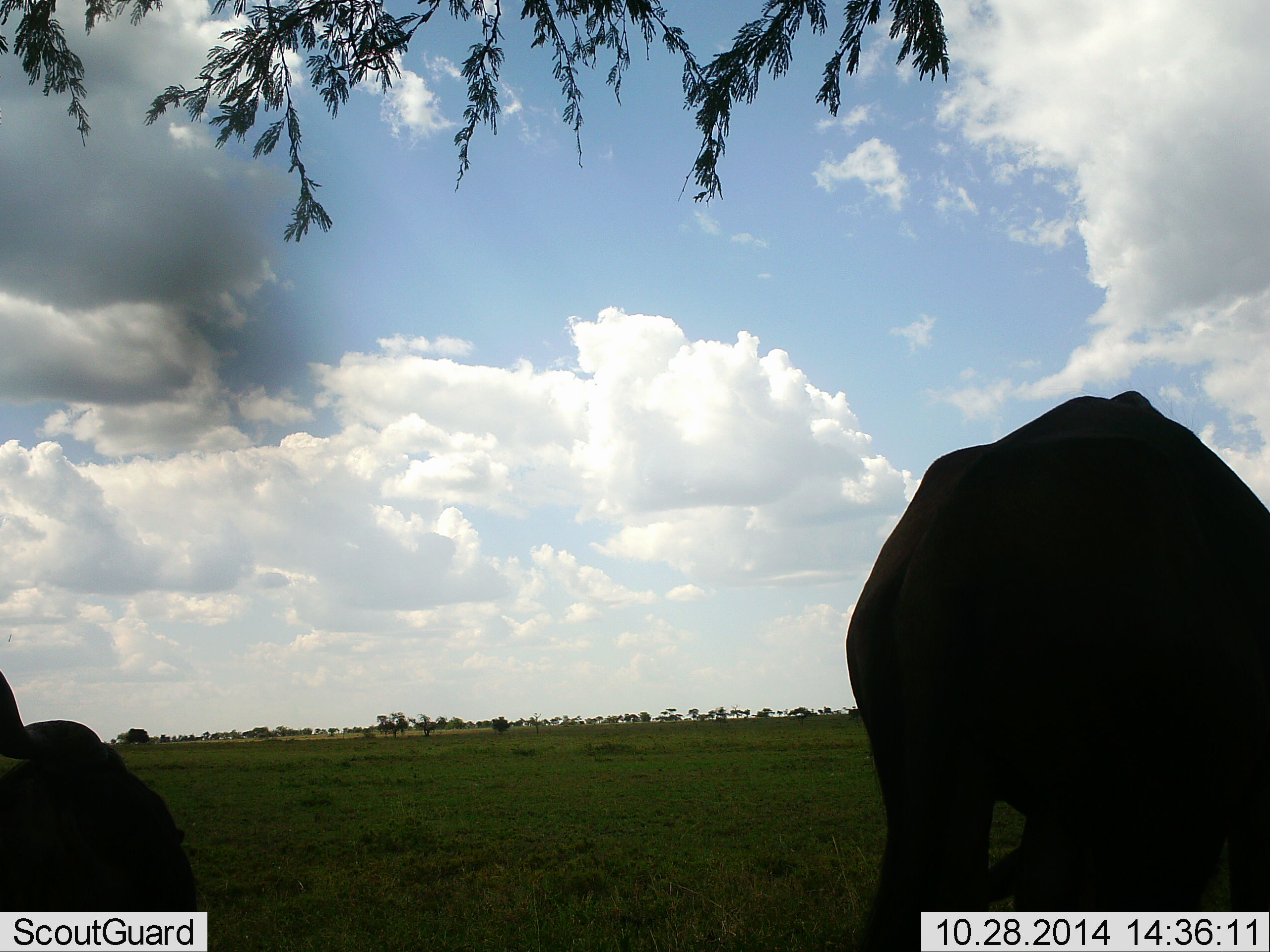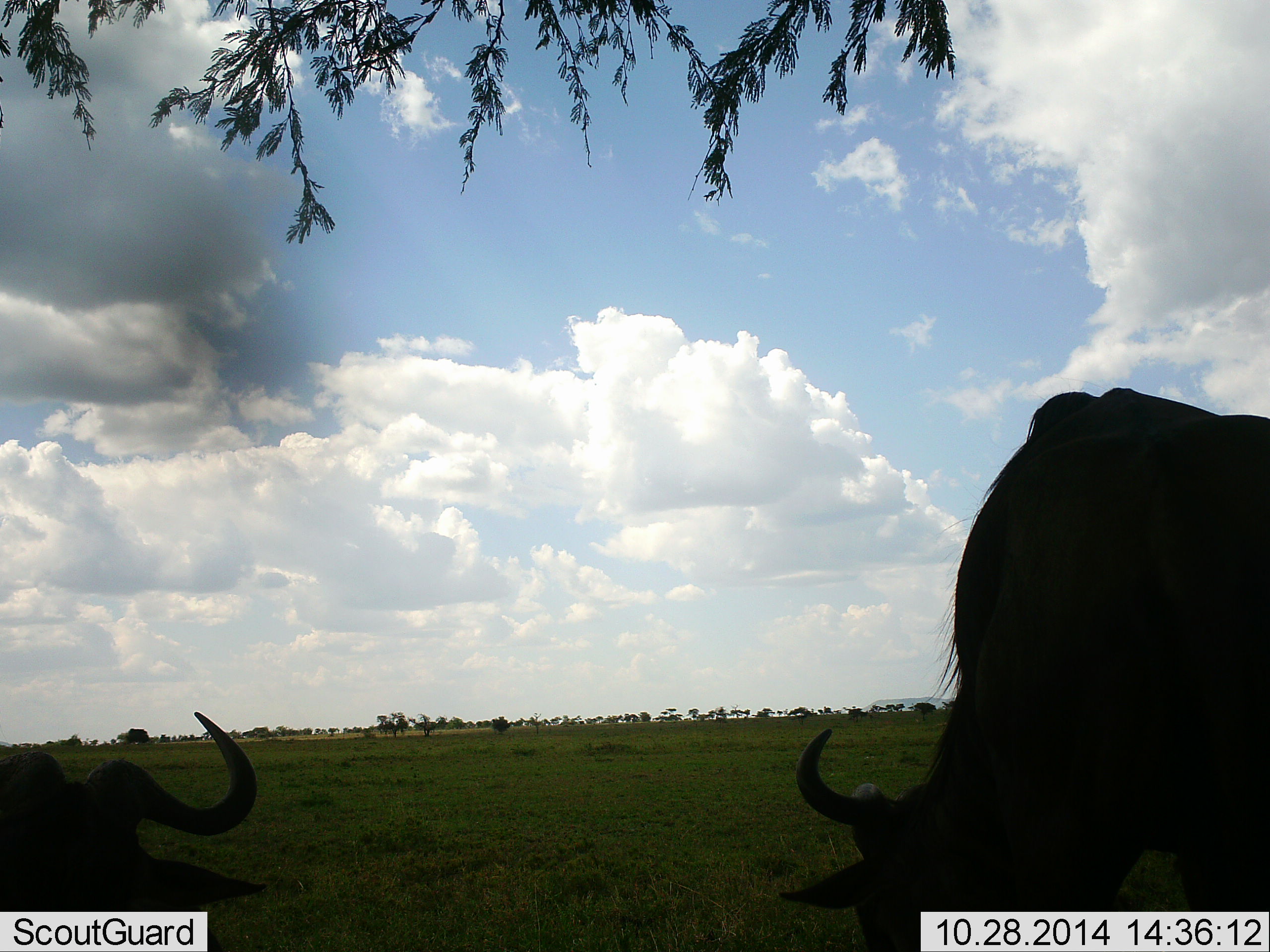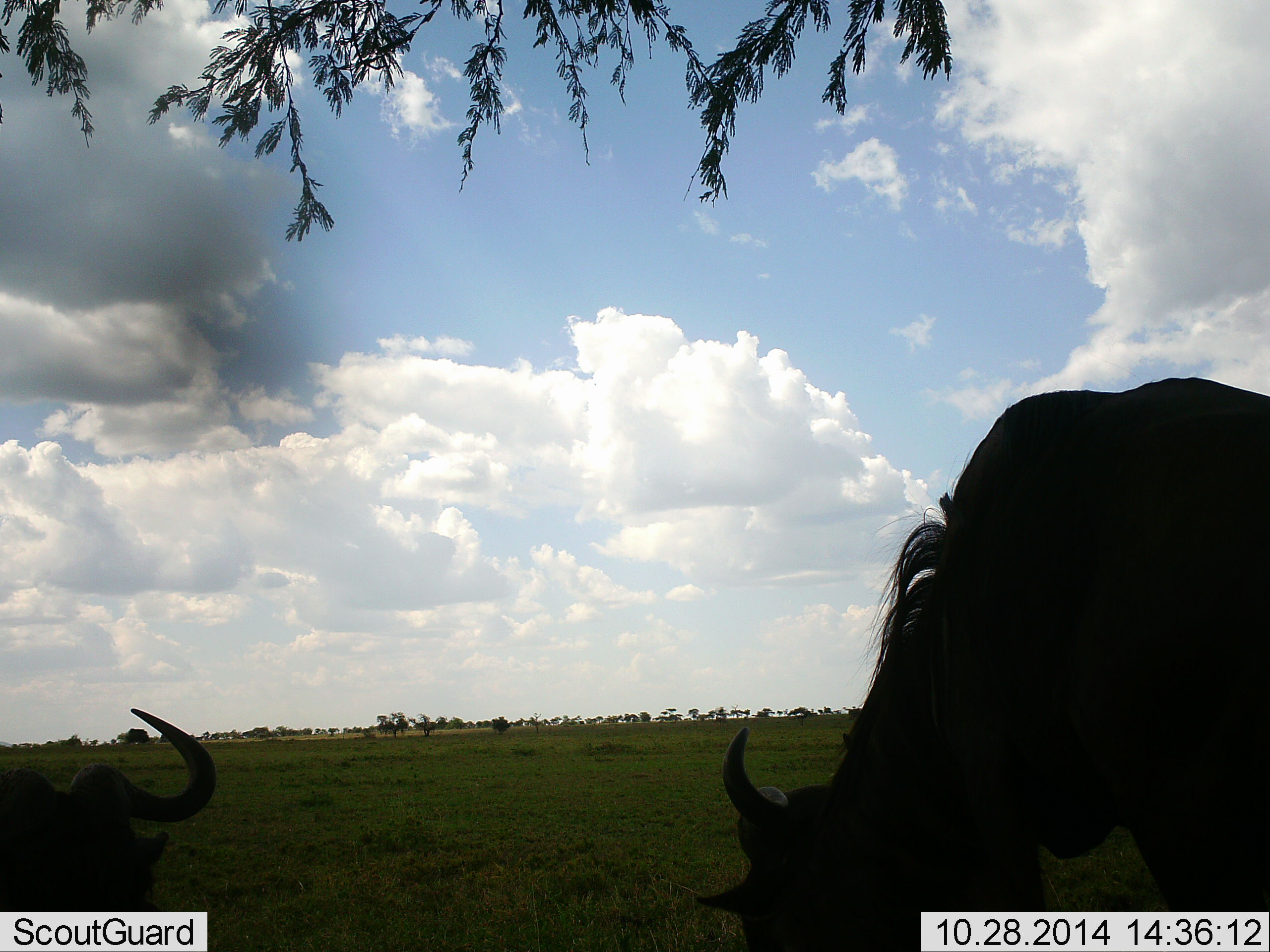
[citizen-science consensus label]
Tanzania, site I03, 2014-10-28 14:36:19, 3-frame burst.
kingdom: Animalia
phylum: Chordata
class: Mammalia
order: Artiodactyla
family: Bovidae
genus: Connochaetes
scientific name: Connochaetes taurinus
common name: blue wildebeest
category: wildebeest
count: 2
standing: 40%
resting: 50%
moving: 10%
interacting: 0%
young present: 0%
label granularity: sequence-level